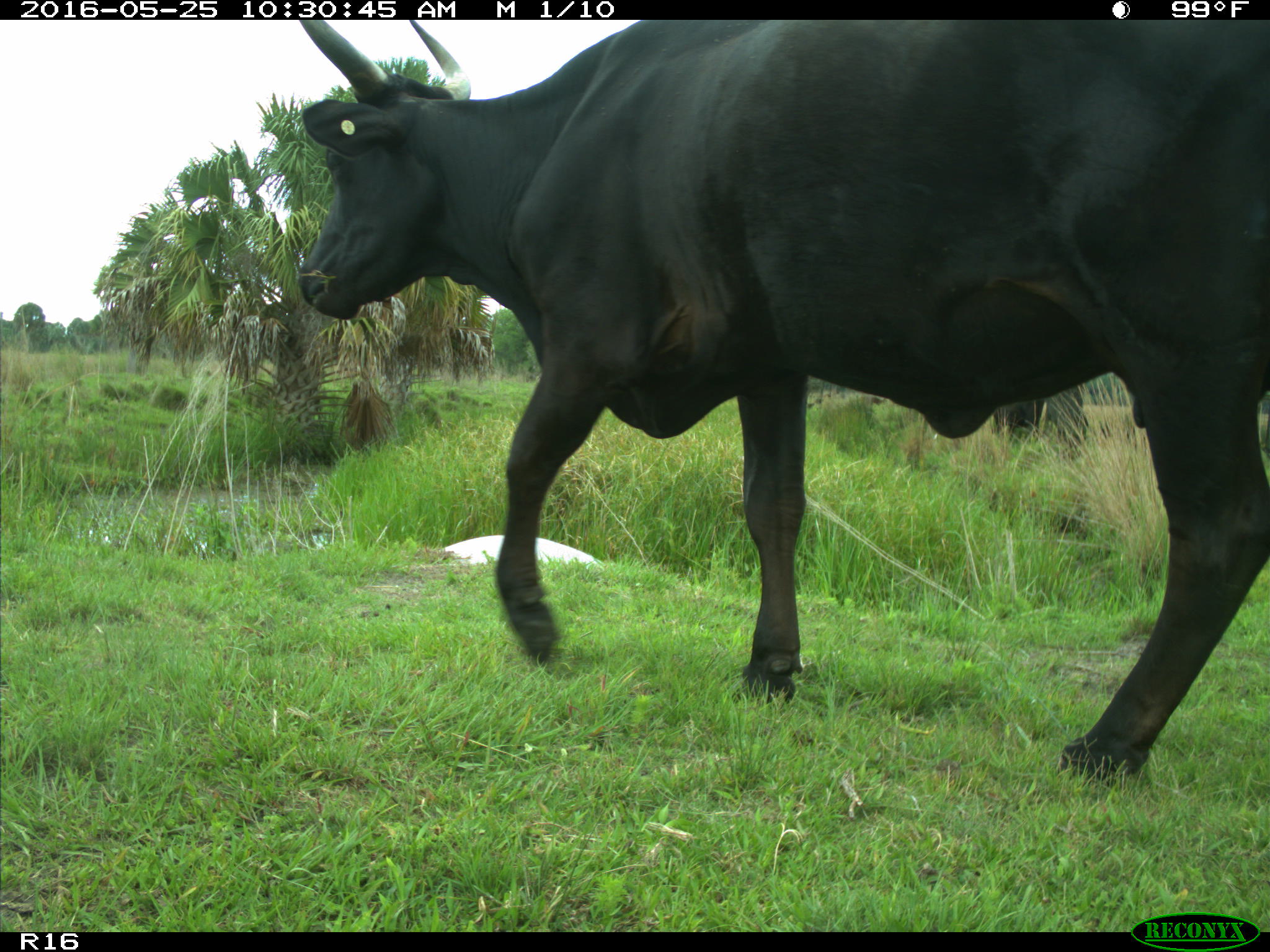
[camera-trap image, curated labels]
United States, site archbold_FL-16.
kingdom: Animalia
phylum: Chordata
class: Mammalia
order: Artiodactyla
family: Bovidae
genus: Bos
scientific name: Bos taurus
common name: domestic cow